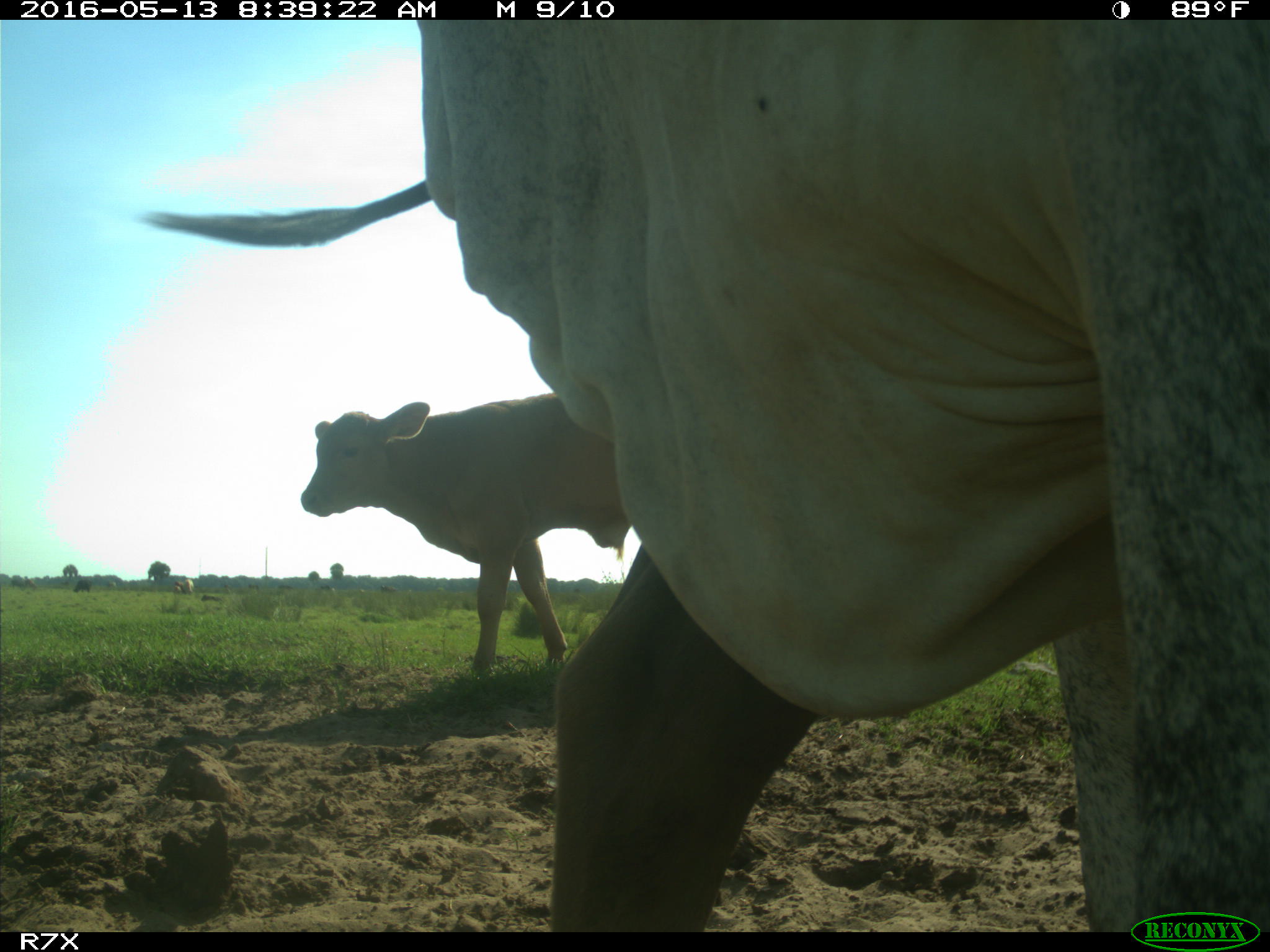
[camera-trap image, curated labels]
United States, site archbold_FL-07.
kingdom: Animalia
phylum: Chordata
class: Mammalia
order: Artiodactyla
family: Bovidae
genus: Bos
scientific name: Bos taurus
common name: domestic cow